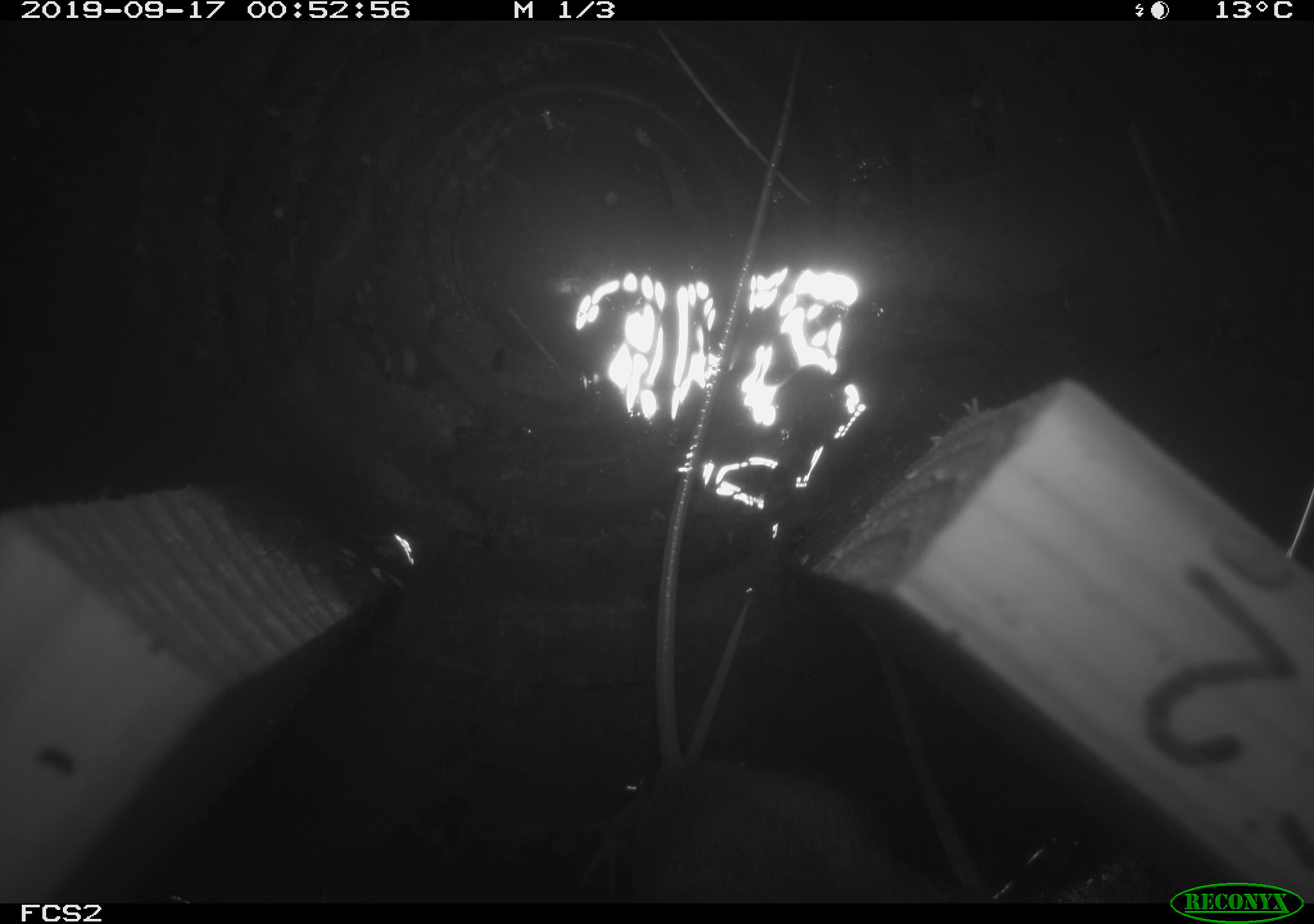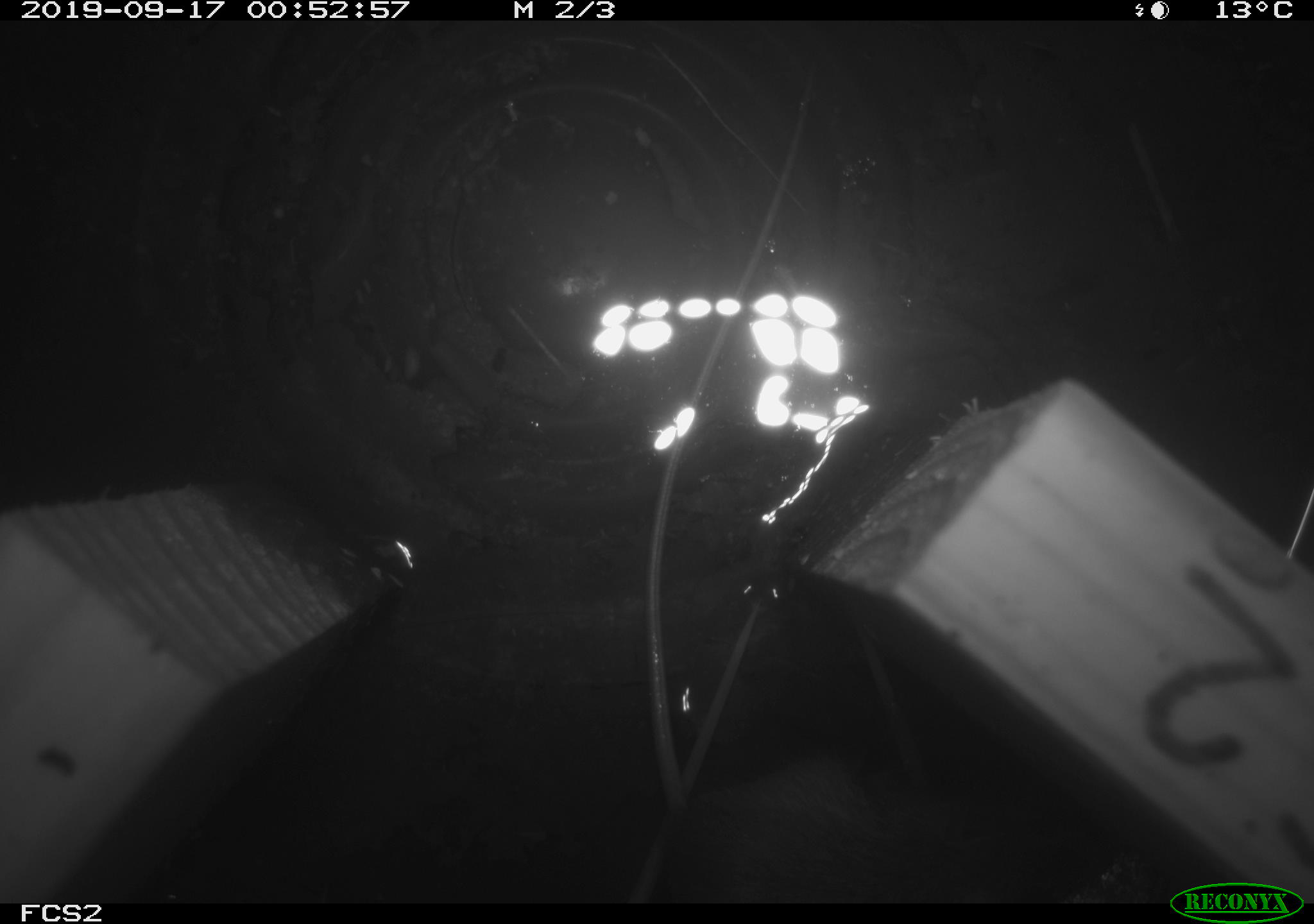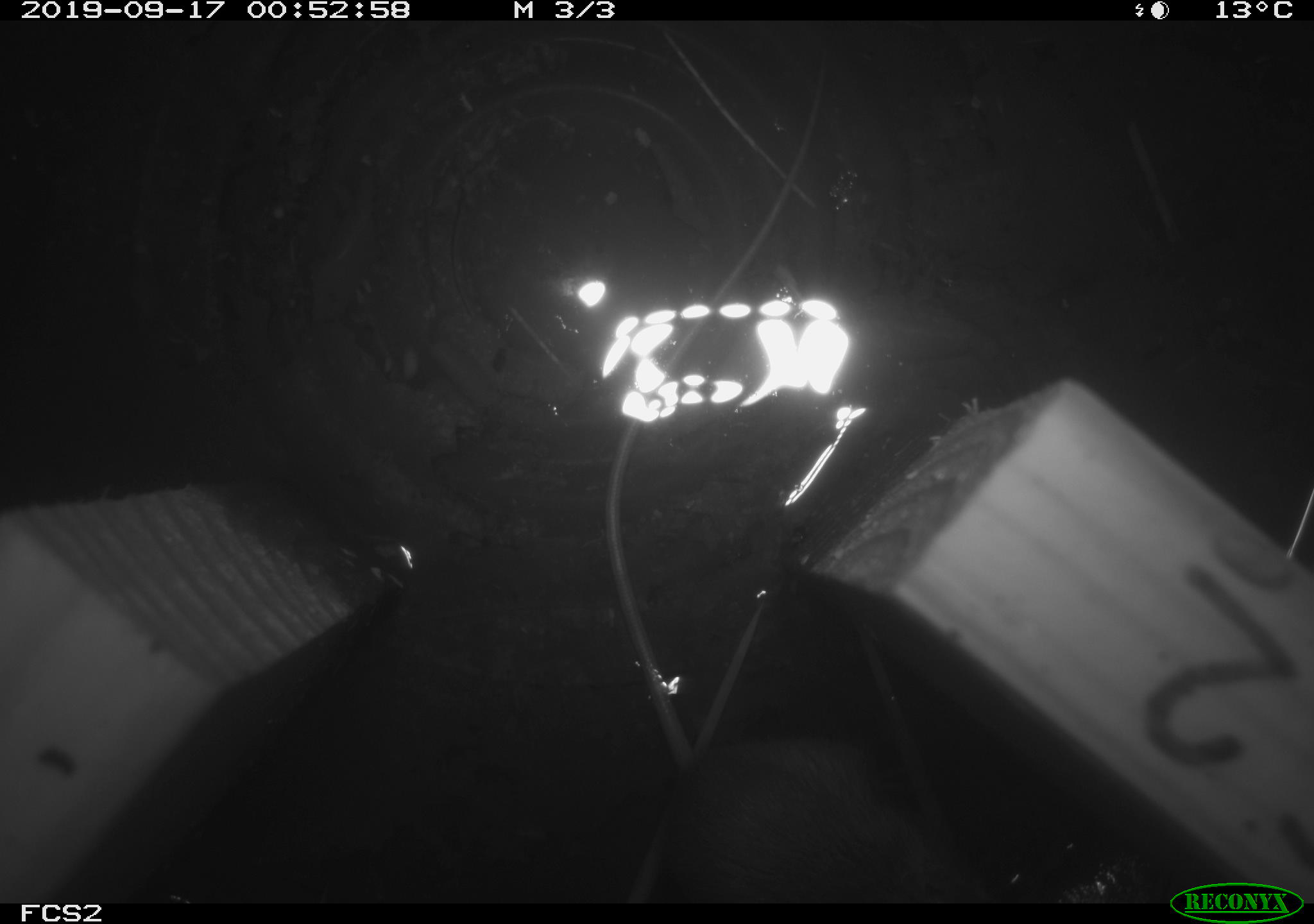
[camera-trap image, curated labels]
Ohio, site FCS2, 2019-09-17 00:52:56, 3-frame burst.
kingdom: Animalia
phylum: Chordata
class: Mammalia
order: Rodentia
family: Zapodidae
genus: Napaeozapus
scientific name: Napaeozapus insignis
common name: woodland jumping mouse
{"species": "woodland jumping mouse (Napaeozapus insignis)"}